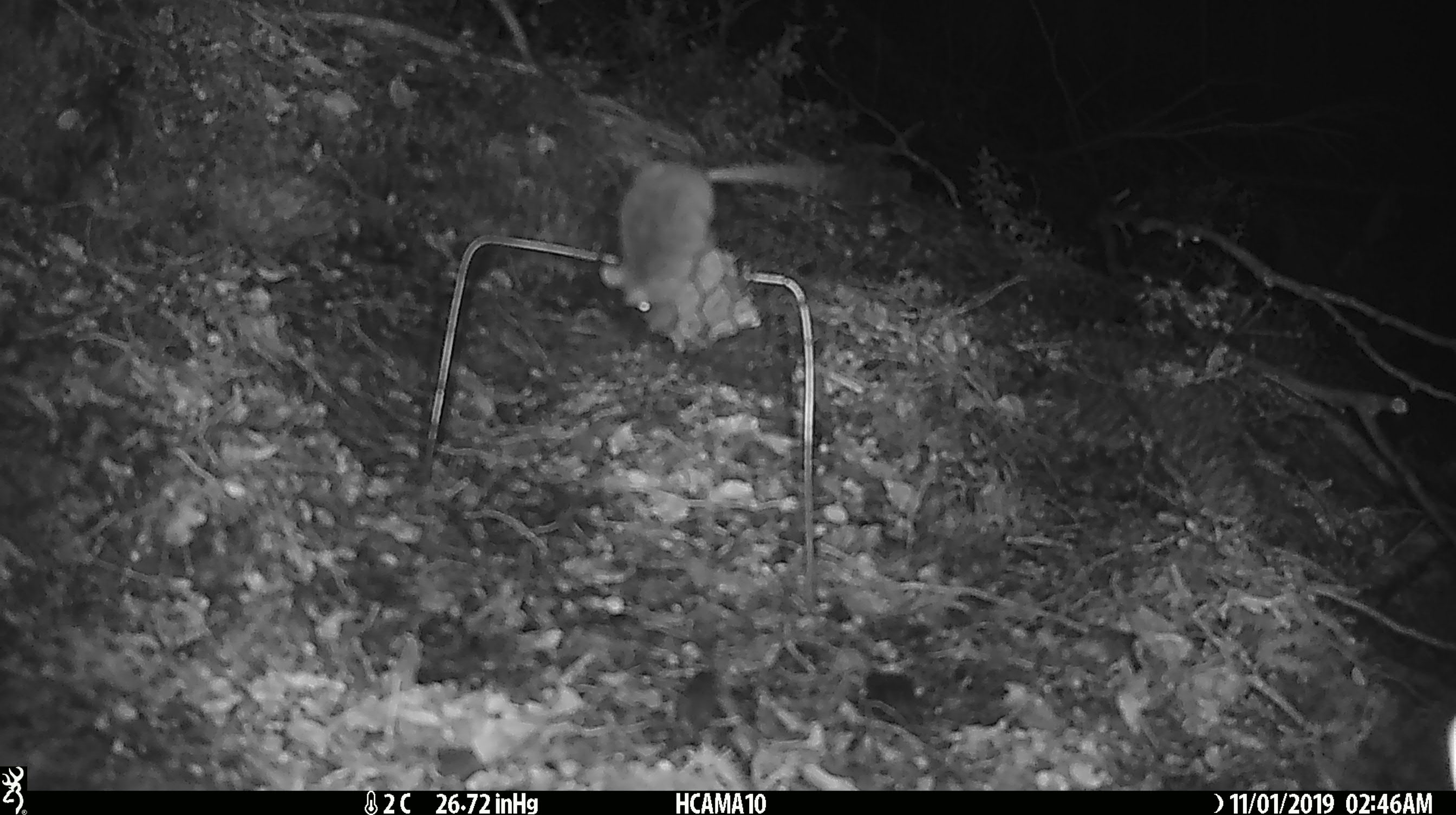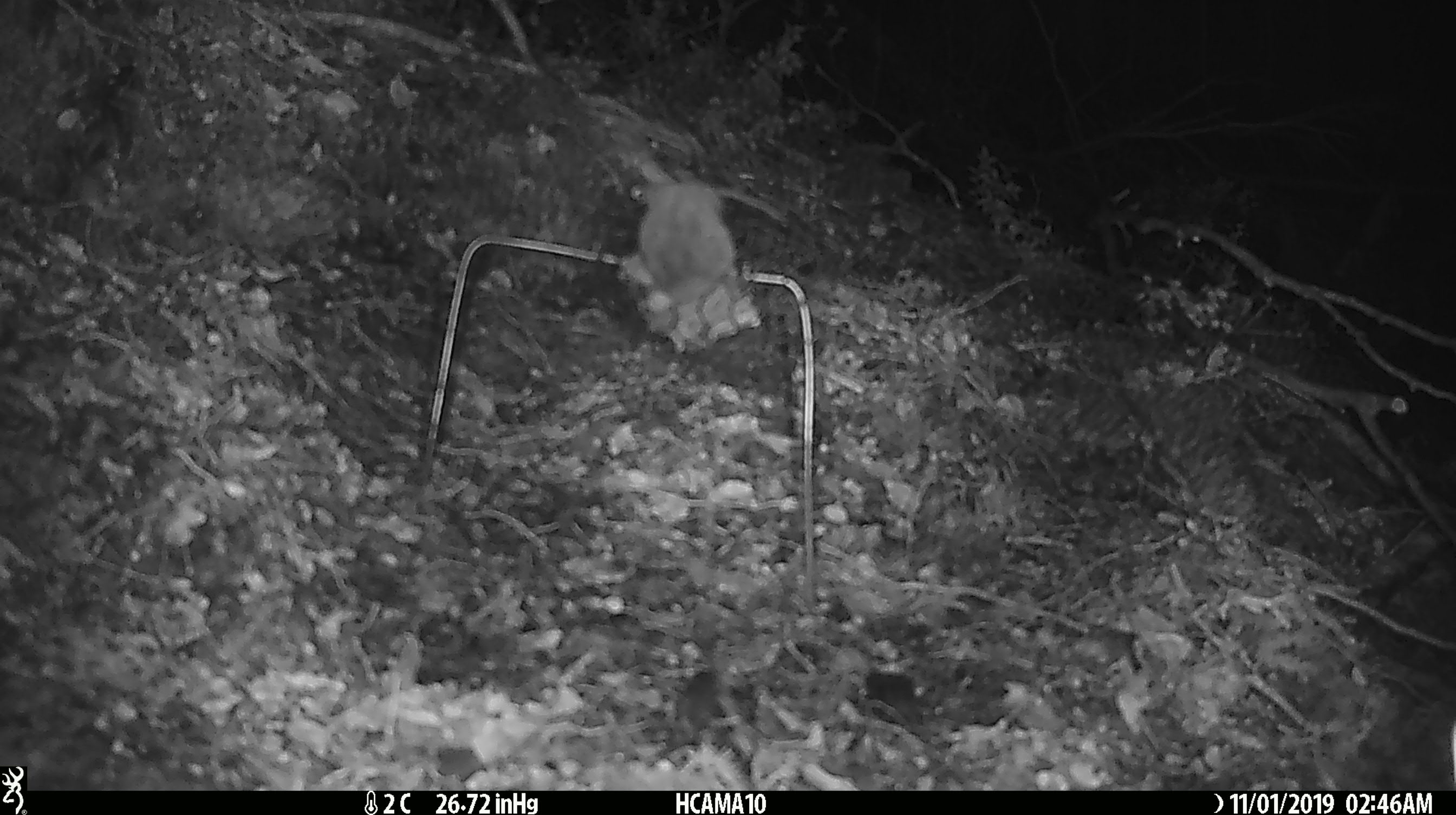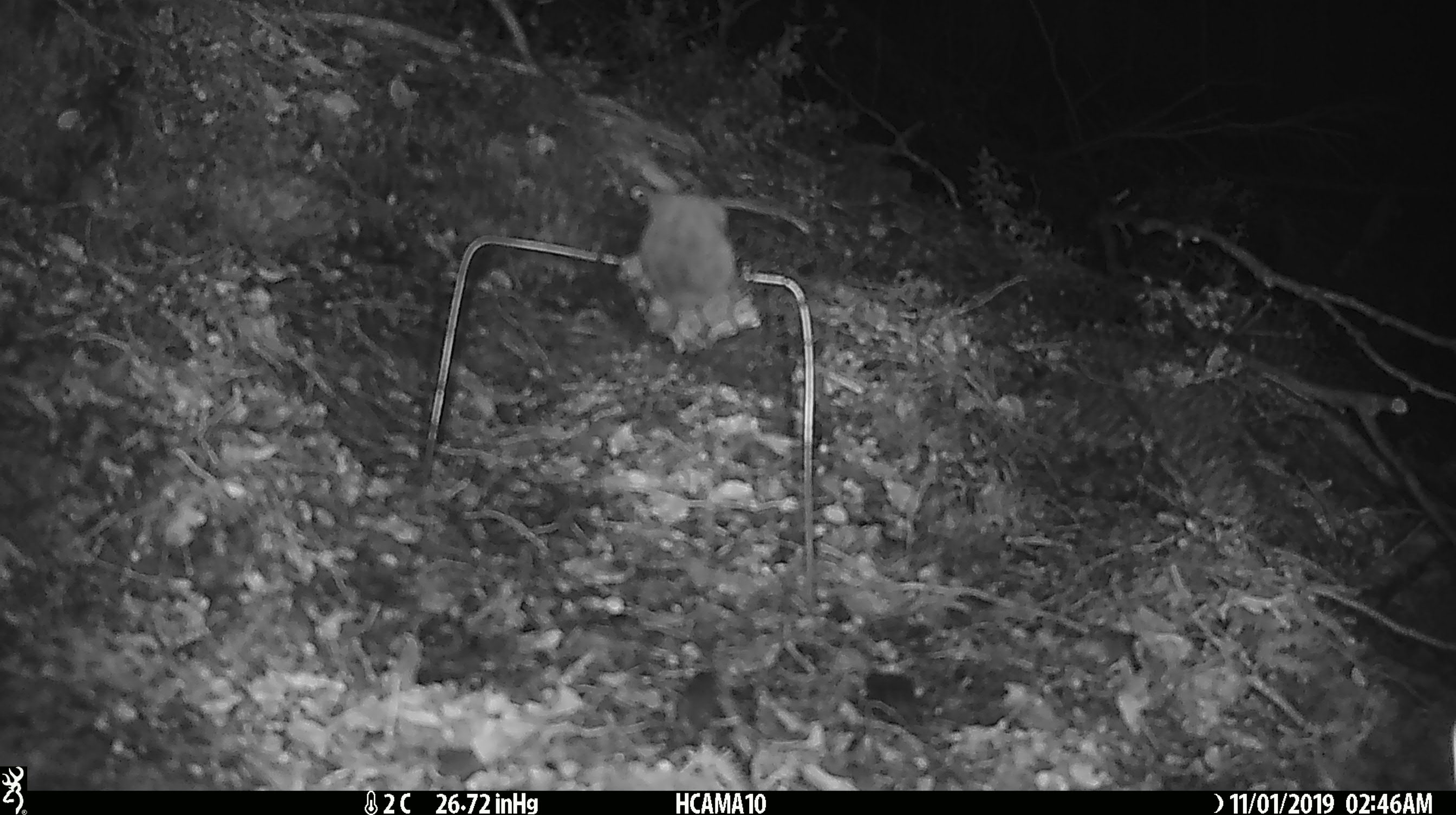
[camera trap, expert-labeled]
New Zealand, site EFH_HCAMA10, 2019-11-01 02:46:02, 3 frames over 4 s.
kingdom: Animalia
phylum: Chordata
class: Mammalia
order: Rodentia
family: Muridae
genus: Mus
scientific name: Mus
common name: mouse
Mouse (Mus).